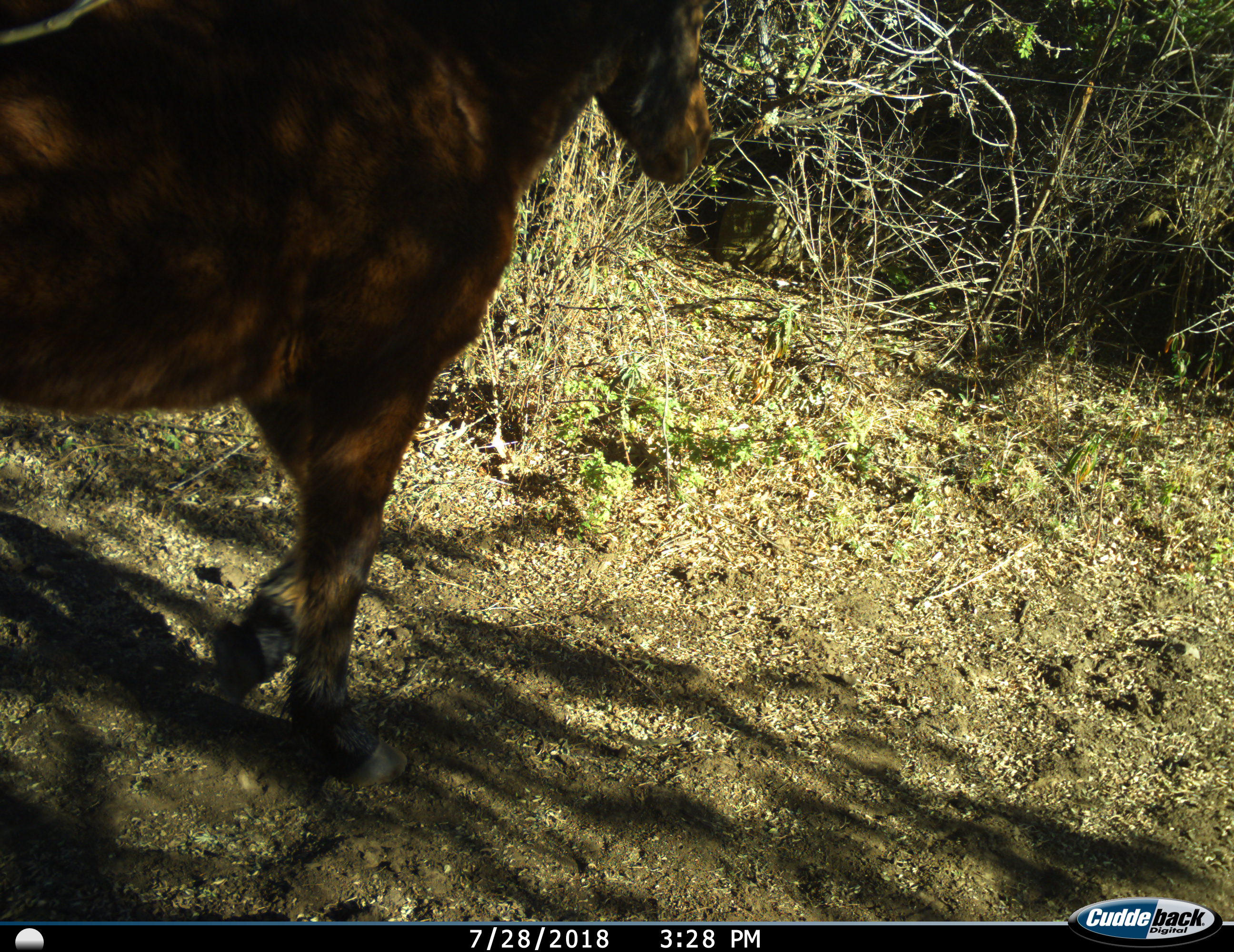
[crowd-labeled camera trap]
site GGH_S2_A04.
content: unidentified animal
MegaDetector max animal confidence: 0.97